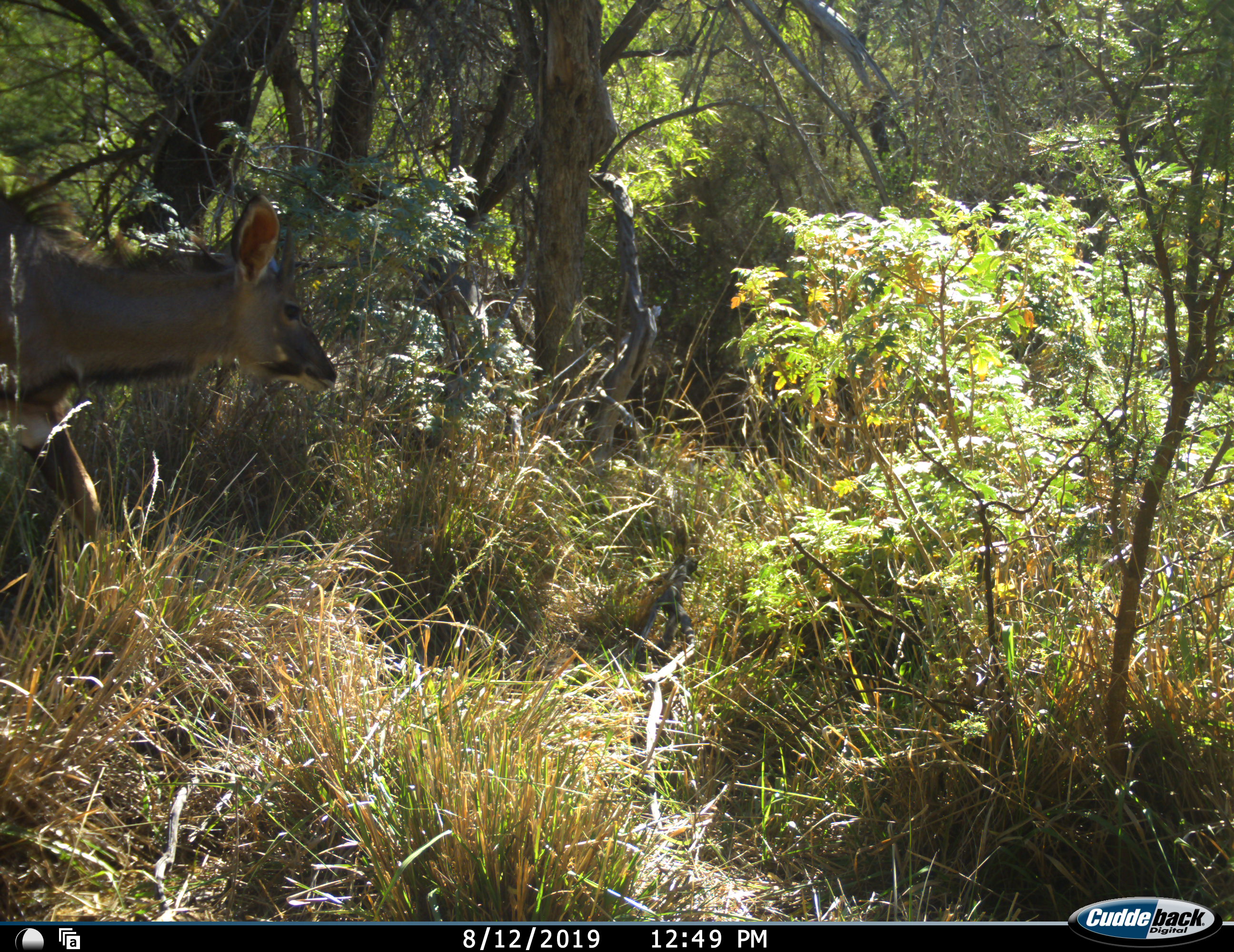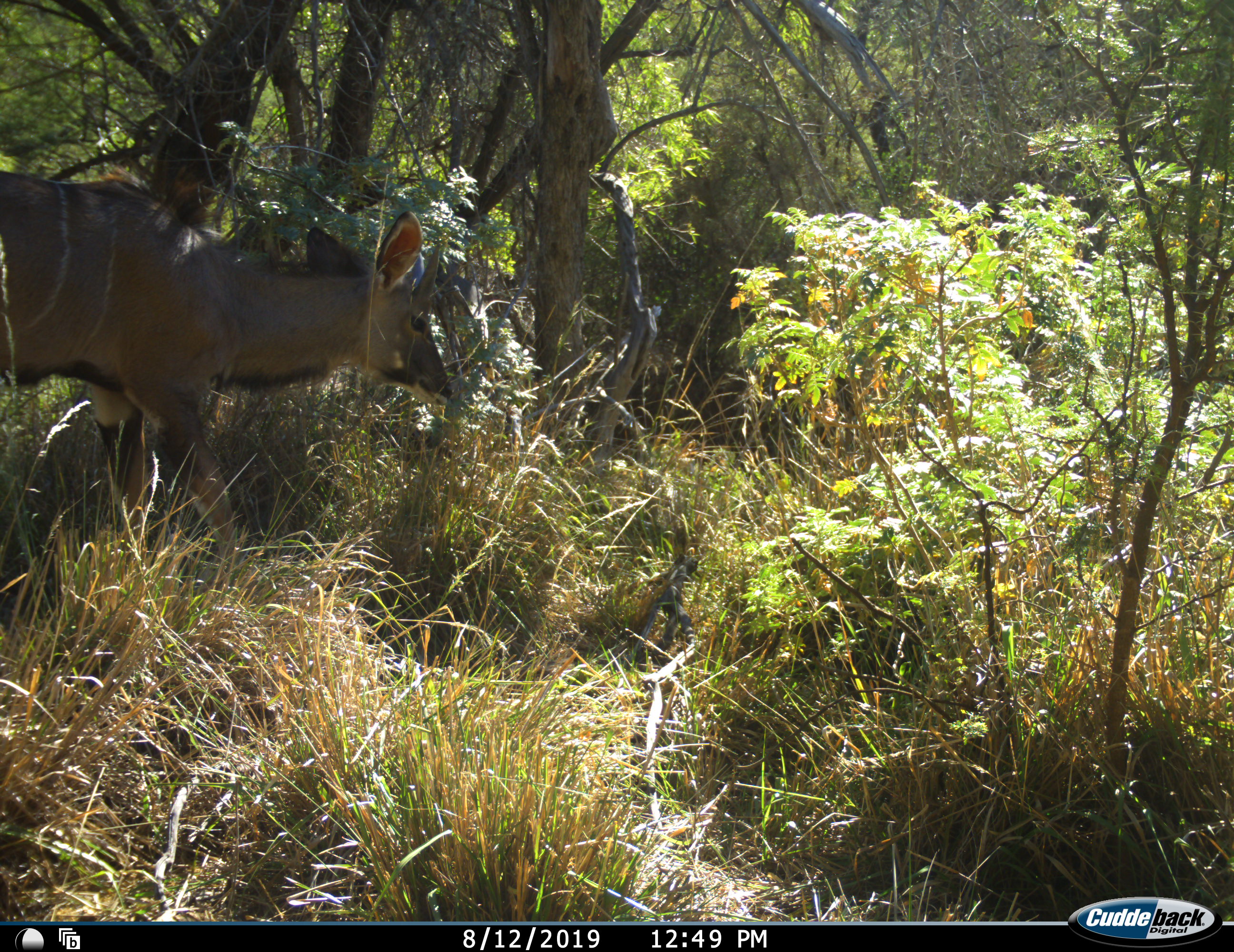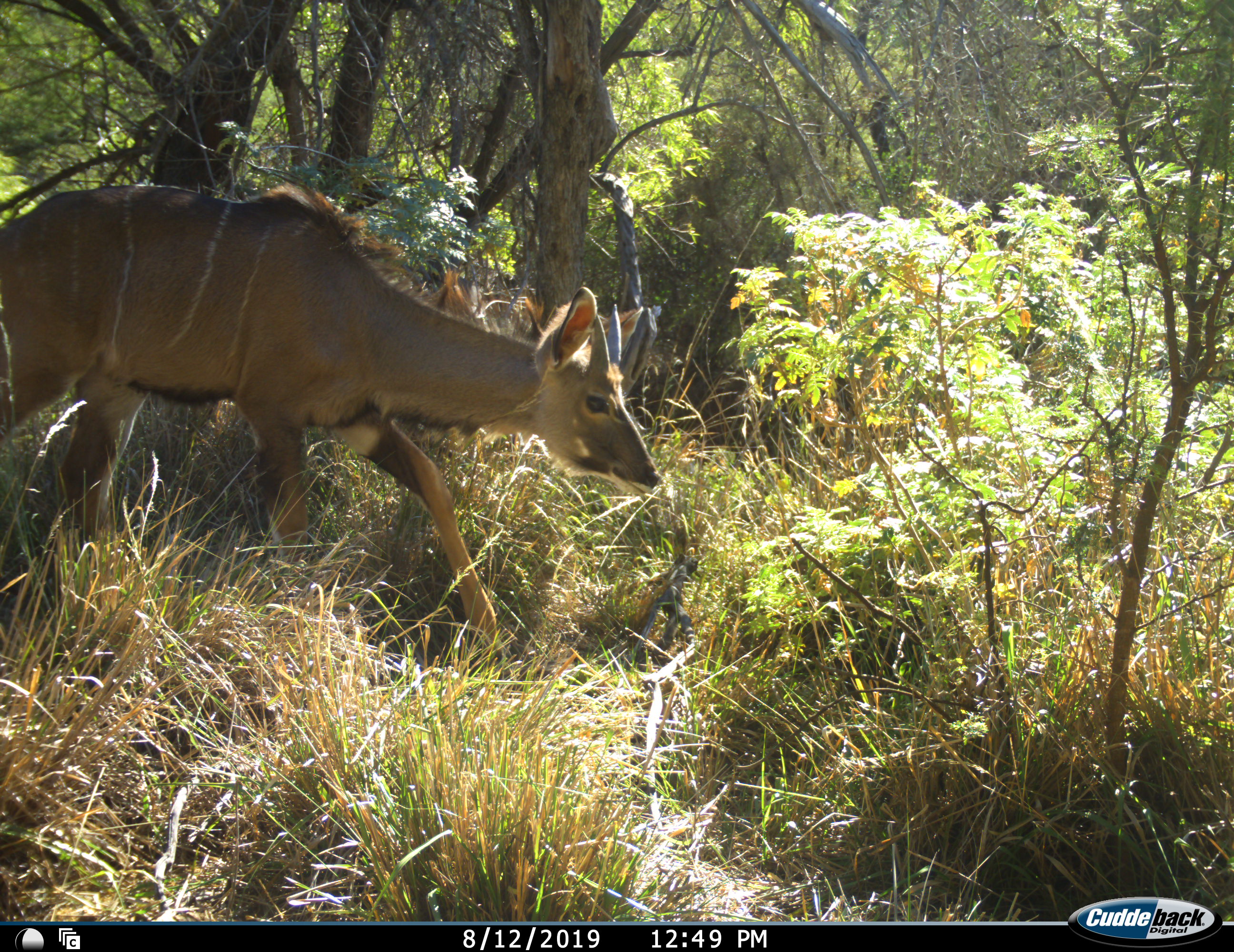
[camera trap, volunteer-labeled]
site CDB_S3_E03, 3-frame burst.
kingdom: Animalia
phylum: Chordata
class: Mammalia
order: Artiodactyla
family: Bovidae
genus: Tragelaphus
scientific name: Tragelaphus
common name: kudu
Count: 1.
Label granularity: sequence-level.